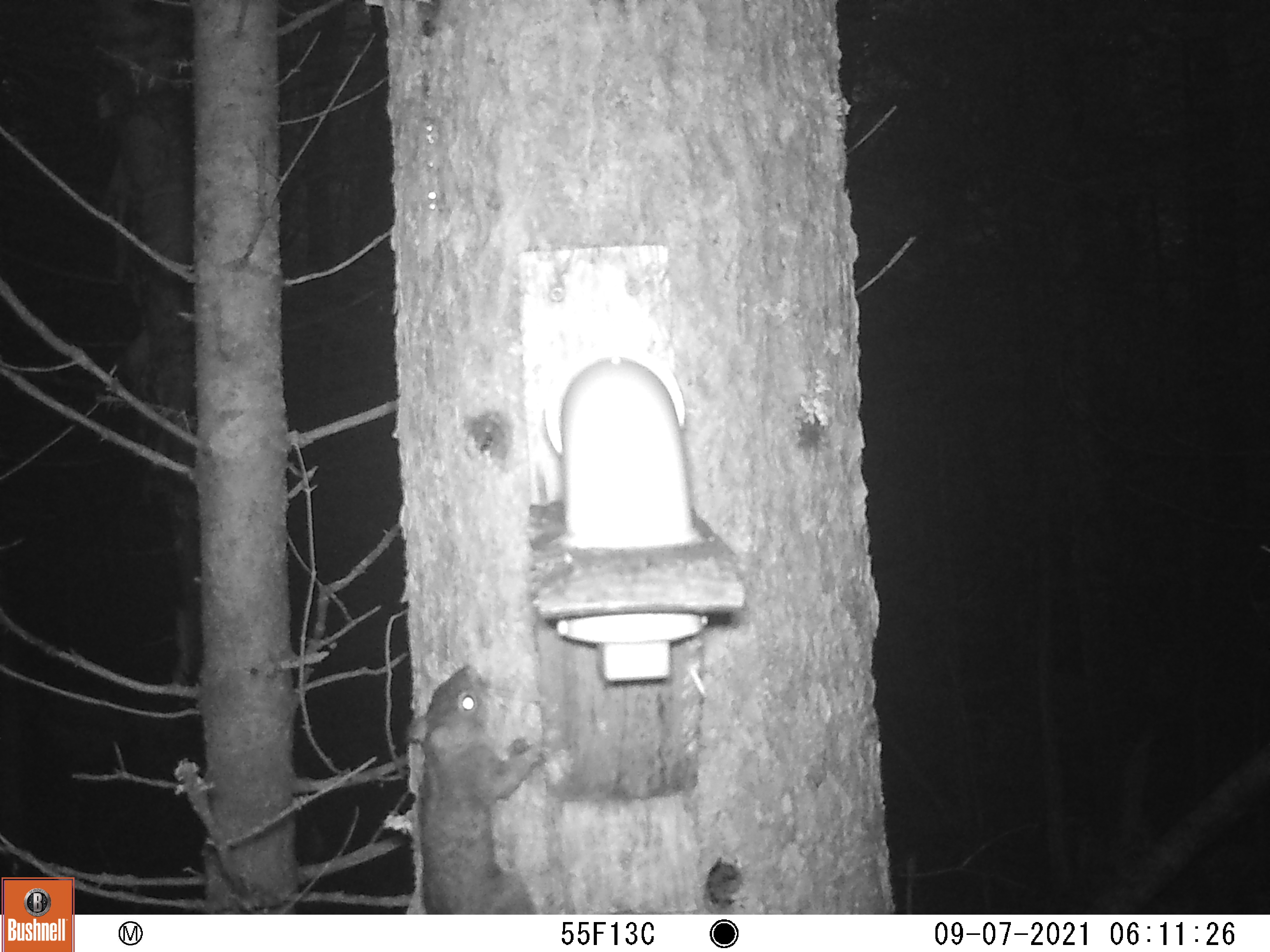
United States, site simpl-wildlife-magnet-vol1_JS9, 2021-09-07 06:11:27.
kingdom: Animalia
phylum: Chordata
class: Mammalia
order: Rodentia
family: Sciuridae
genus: Tamiasciurus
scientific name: Tamiasciurus hudsonicus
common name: red squirrel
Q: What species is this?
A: Red squirrel (Tamiasciurus hudsonicus).